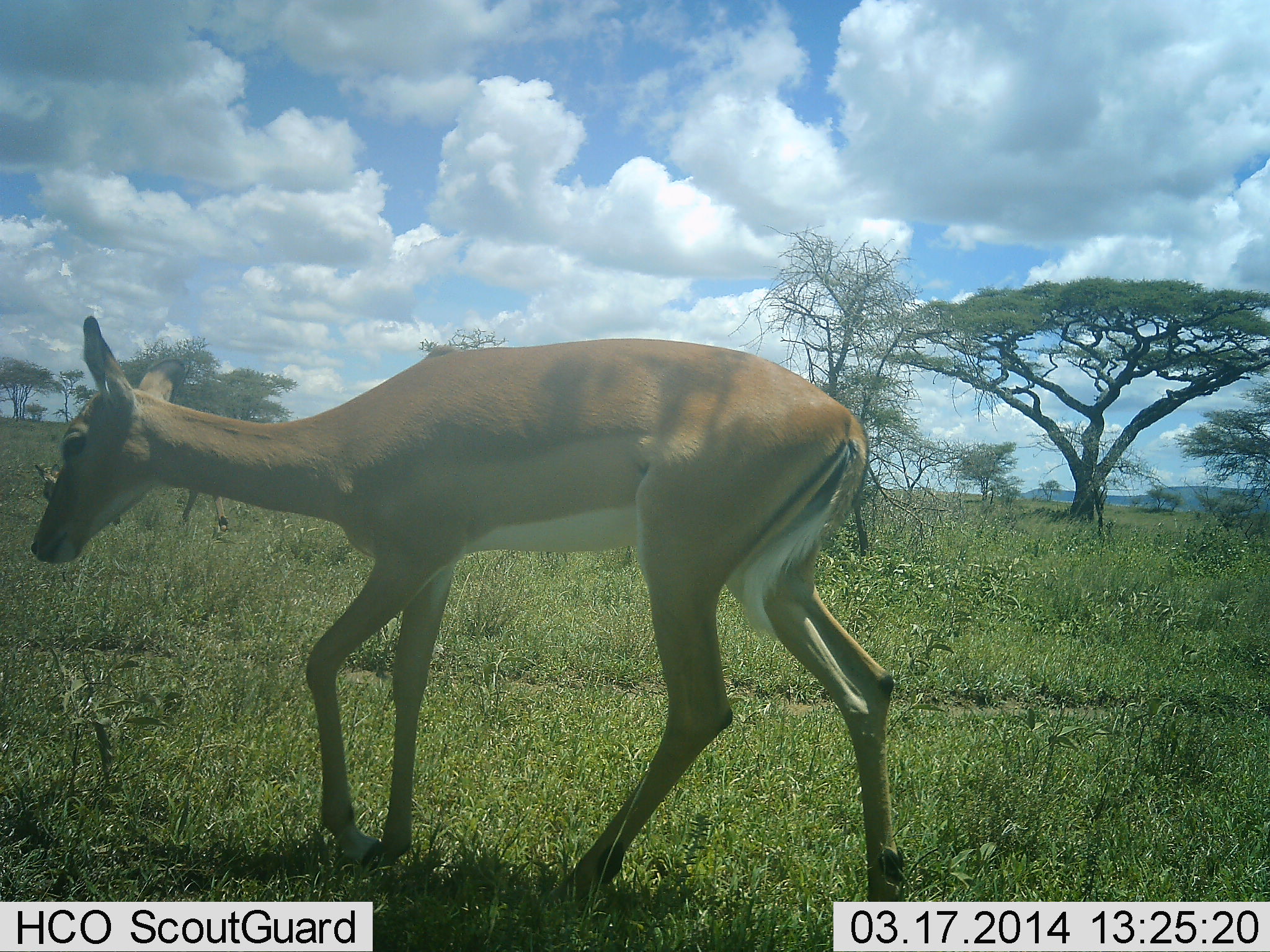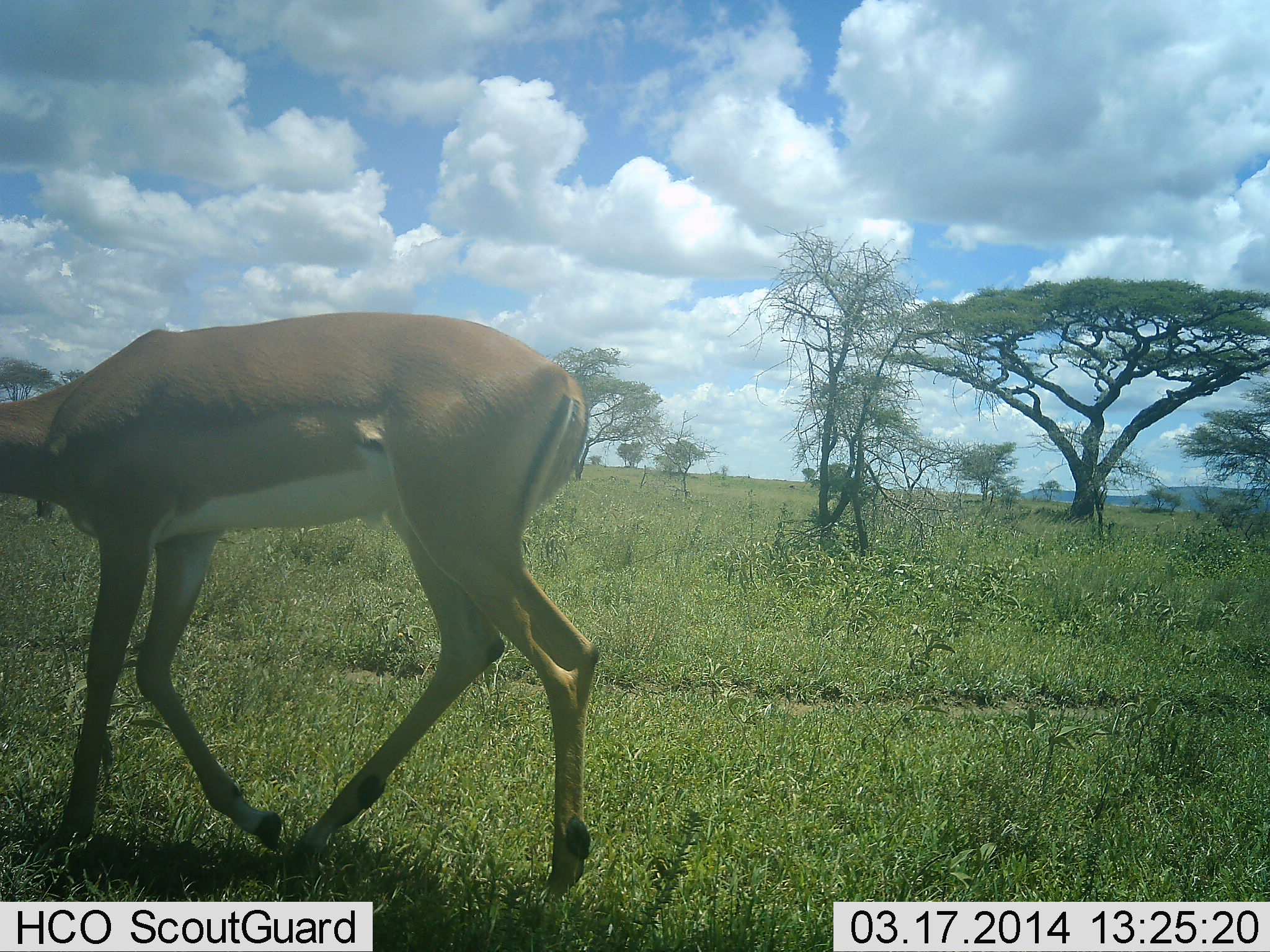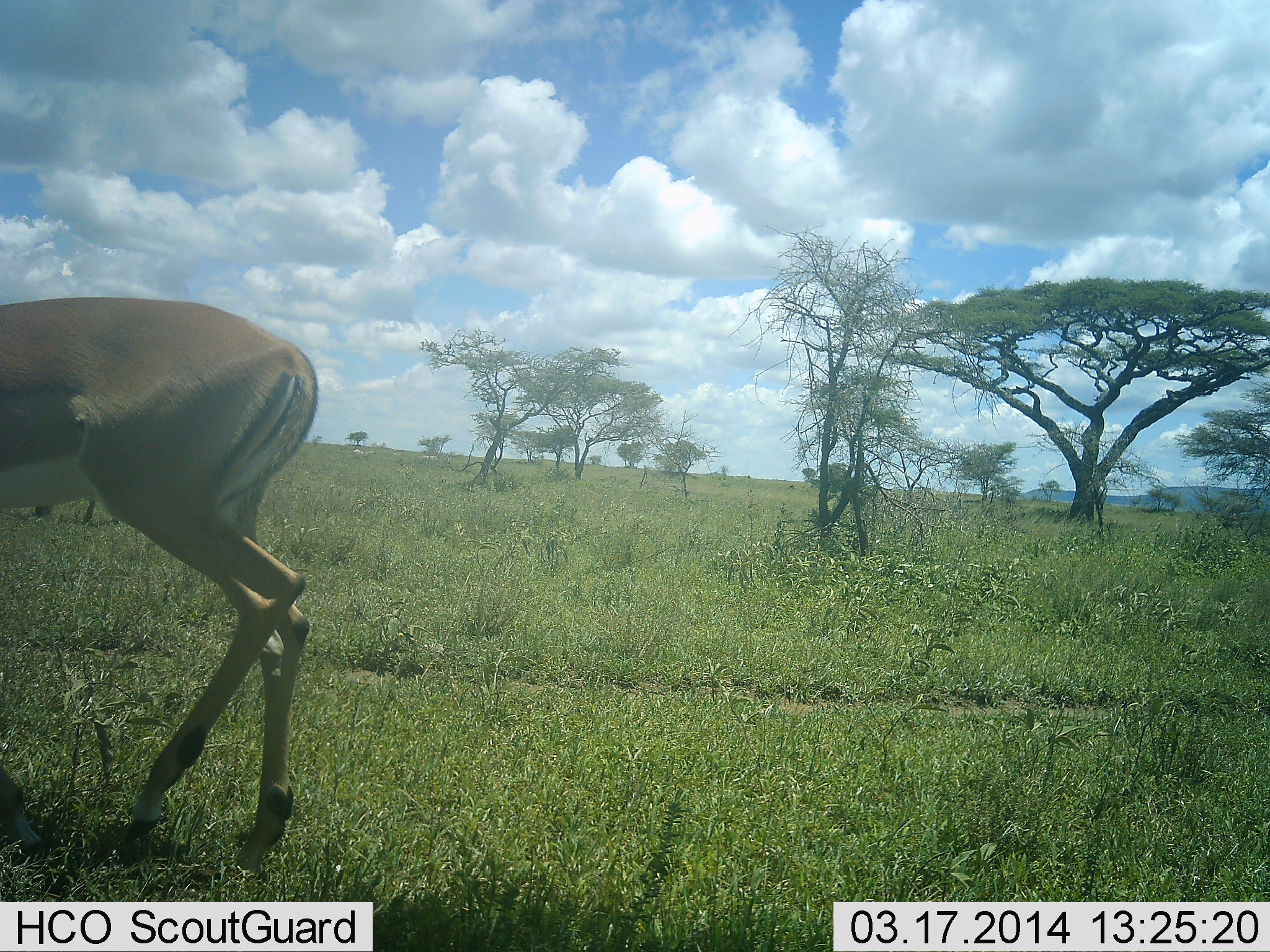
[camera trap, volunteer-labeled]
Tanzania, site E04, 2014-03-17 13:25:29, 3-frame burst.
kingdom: Animalia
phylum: Chordata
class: Mammalia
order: Artiodactyla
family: Bovidae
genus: Aepyceros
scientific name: Aepyceros melampus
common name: impala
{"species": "impala (Aepyceros melampus)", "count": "1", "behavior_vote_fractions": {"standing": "30%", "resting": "20%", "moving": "90%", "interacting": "0%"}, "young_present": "10%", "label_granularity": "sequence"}